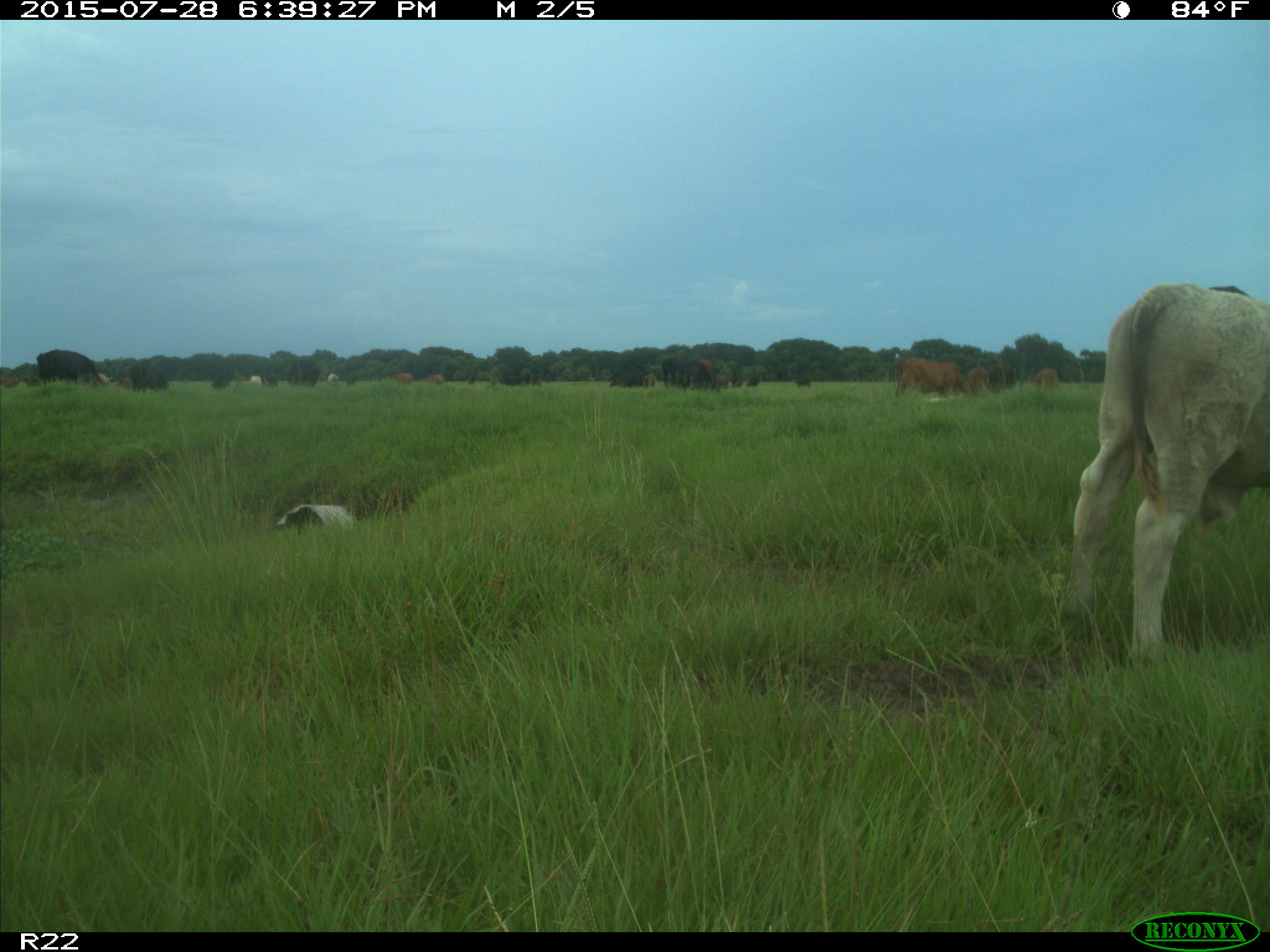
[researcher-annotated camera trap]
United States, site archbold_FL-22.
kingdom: Animalia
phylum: Chordata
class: Mammalia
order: Artiodactyla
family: Bovidae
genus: Bos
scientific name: Bos taurus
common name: domestic cow